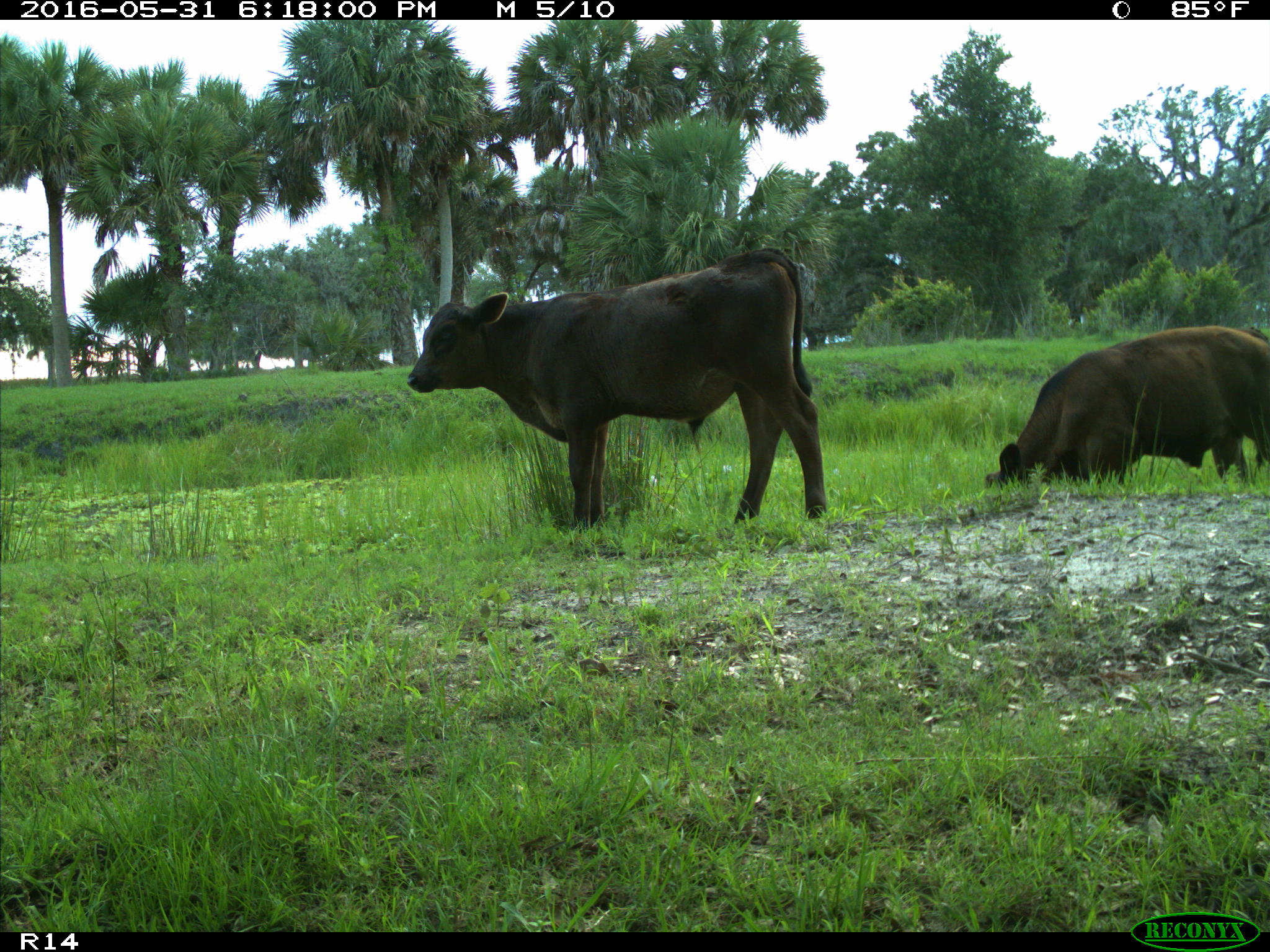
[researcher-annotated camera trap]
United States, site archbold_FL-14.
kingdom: Animalia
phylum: Chordata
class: Mammalia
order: Artiodactyla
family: Bovidae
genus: Bos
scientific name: Bos taurus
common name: domestic cow